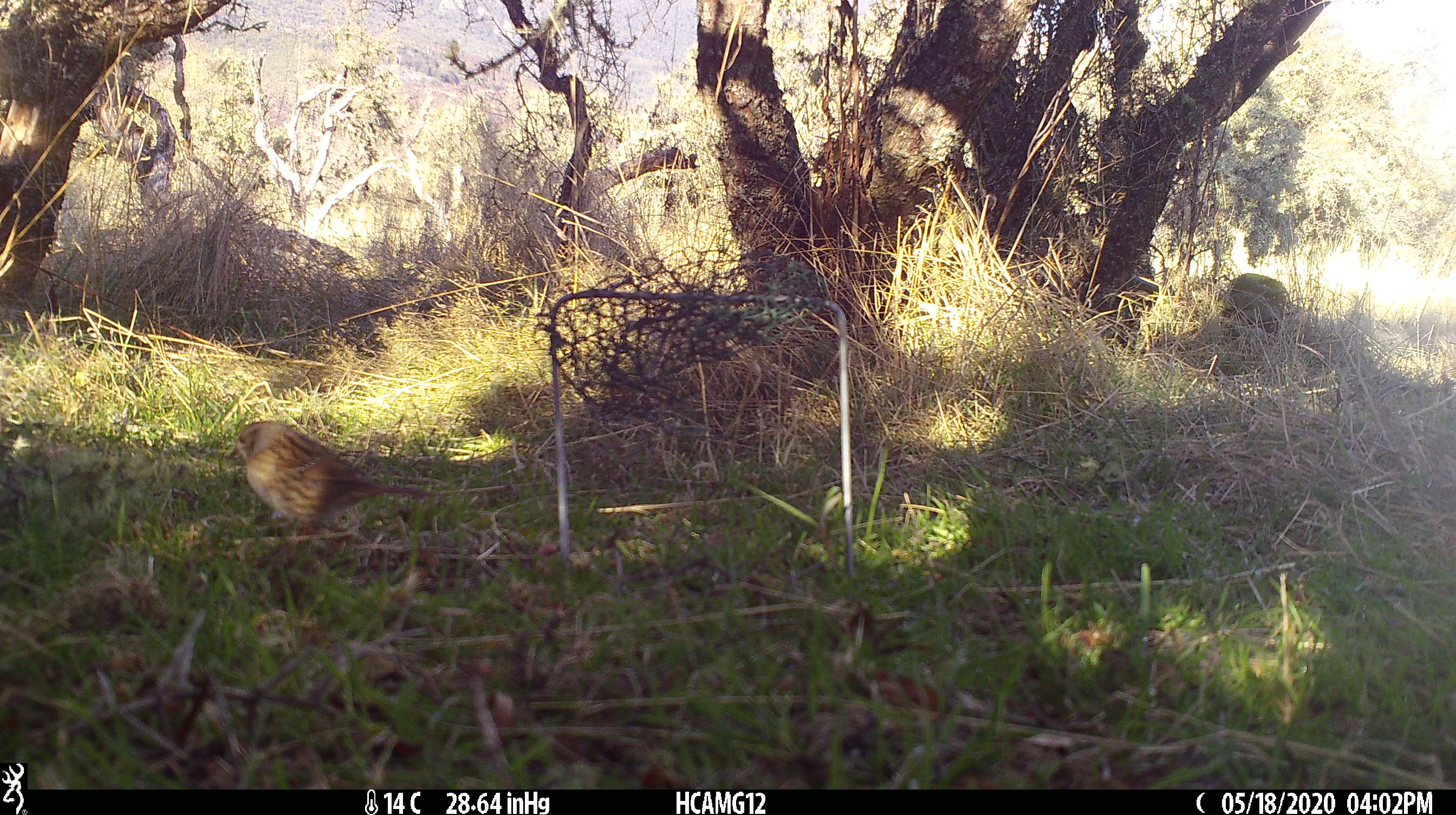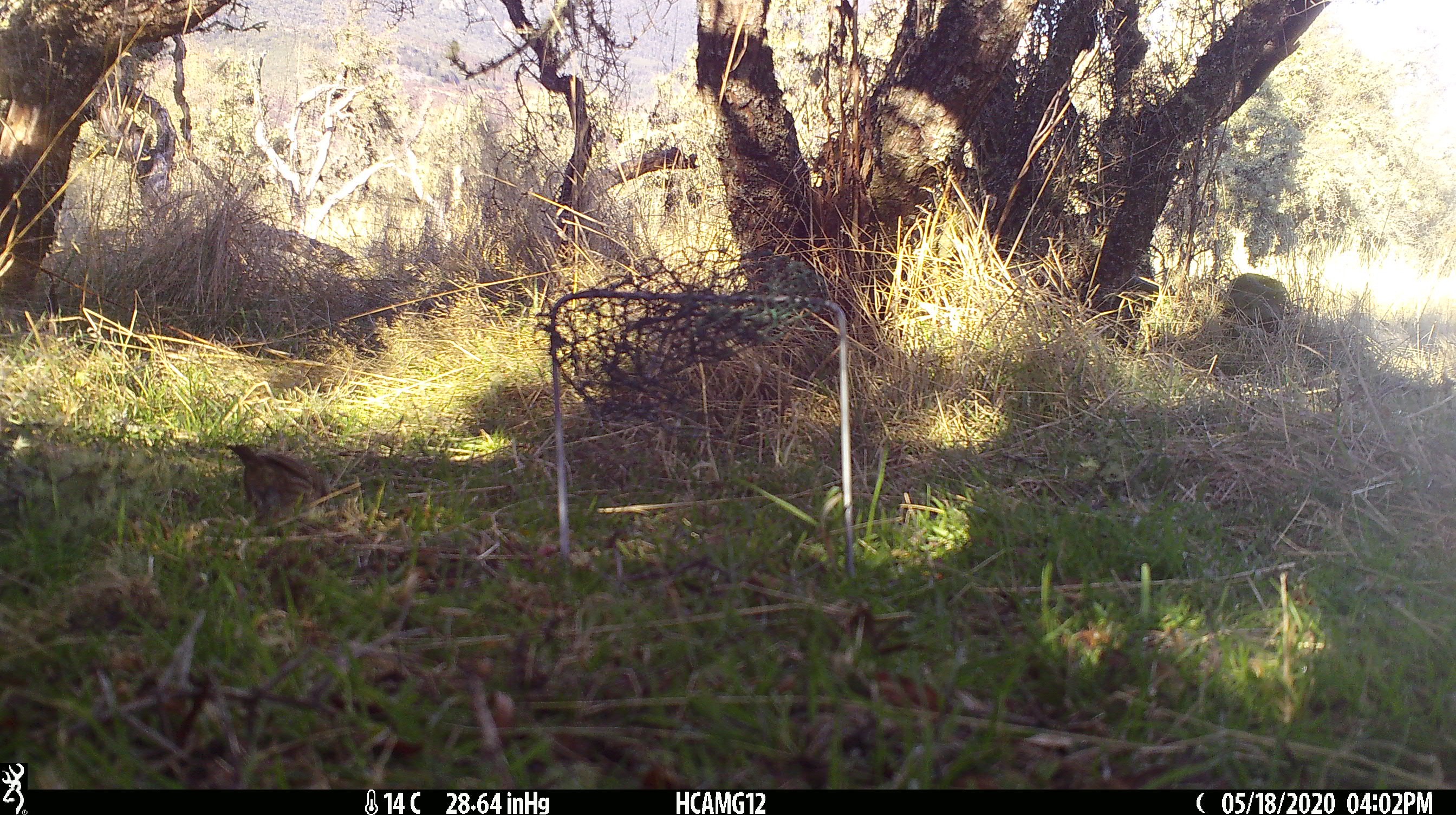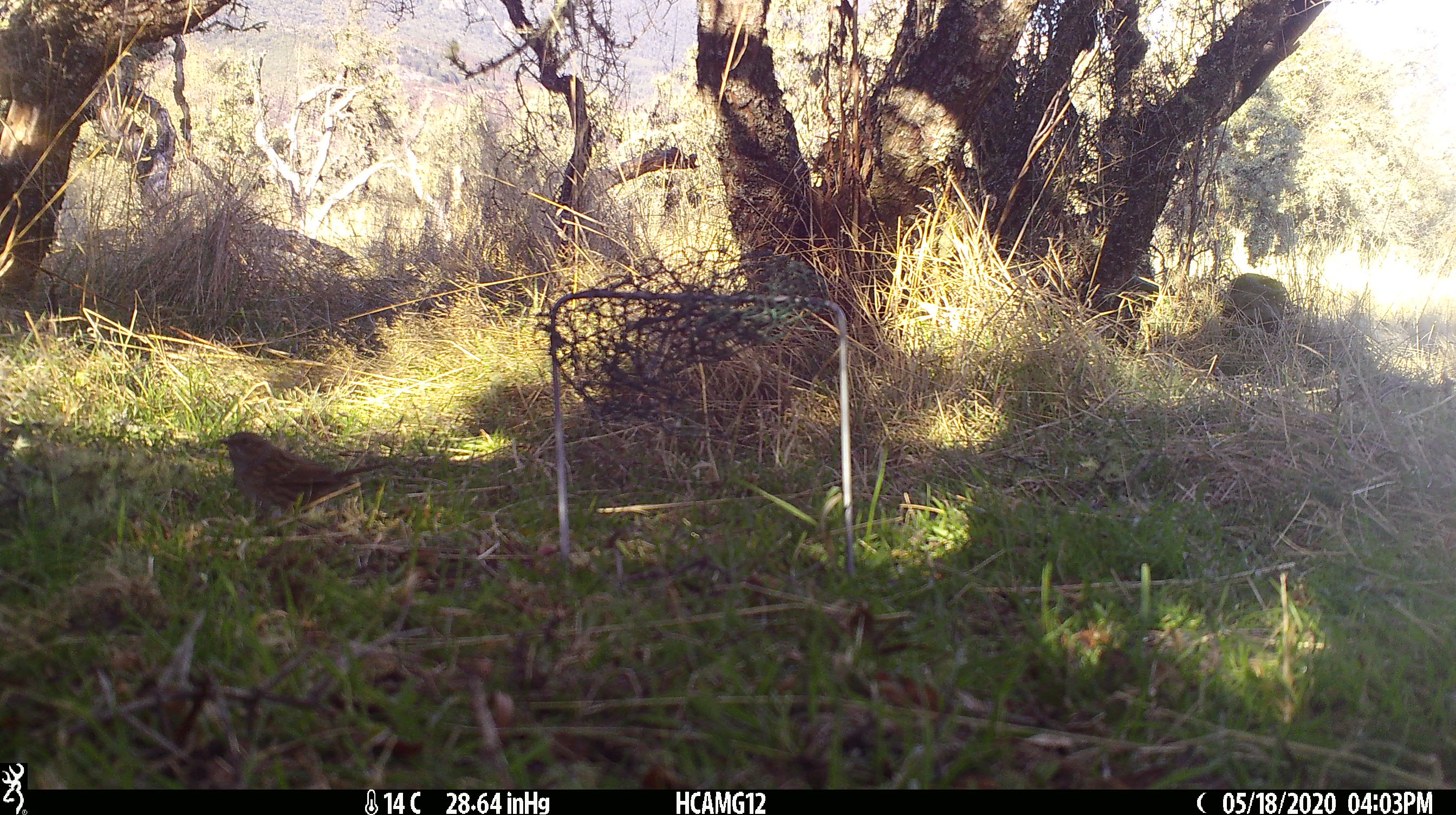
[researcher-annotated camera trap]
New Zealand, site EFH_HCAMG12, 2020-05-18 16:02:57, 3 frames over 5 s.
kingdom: Animalia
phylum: Chordata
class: Aves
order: Passeriformes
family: Prunellidae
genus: Prunella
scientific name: Prunella modularis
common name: dunnock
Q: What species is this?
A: Dunnock (Prunella modularis).